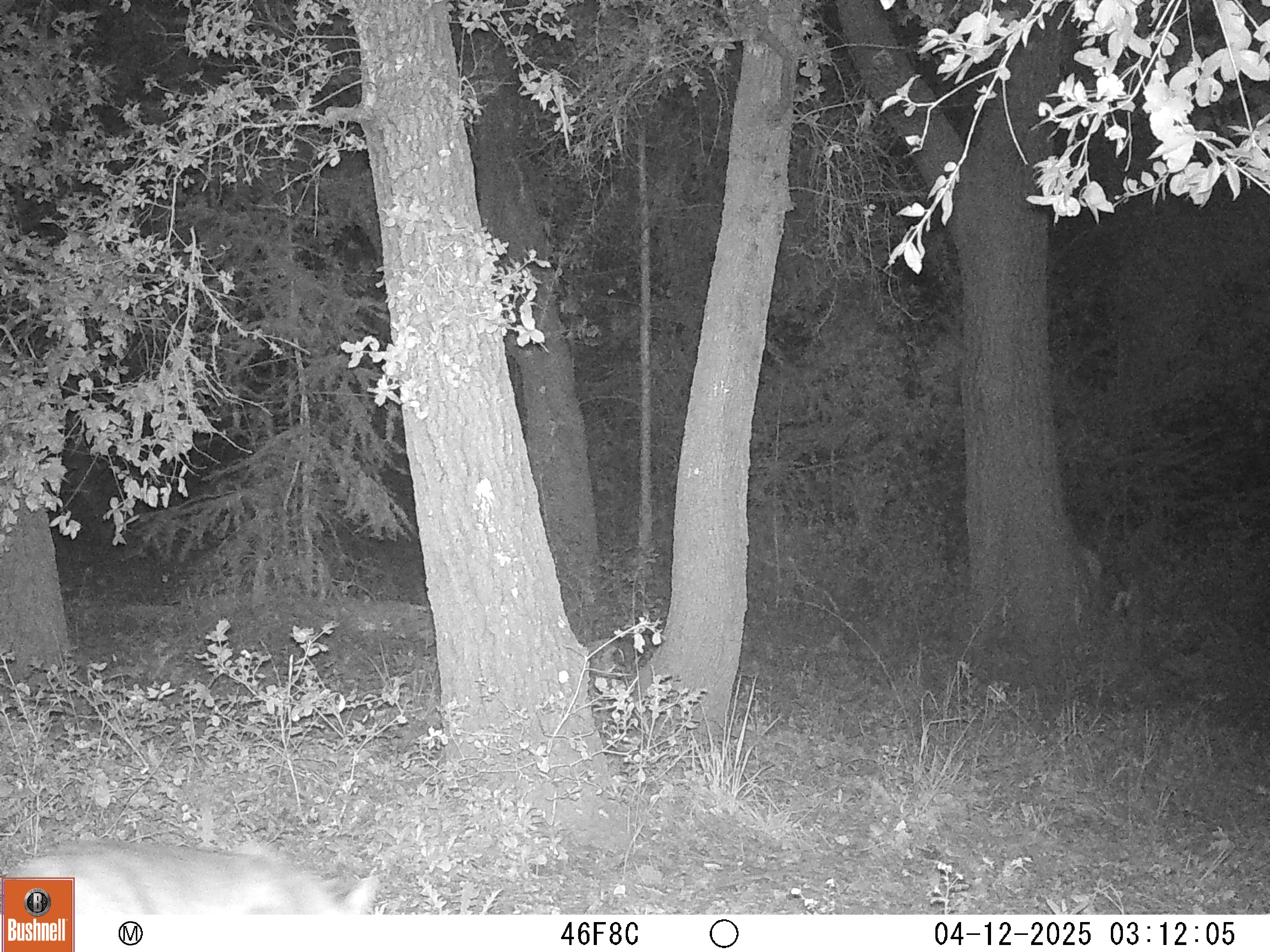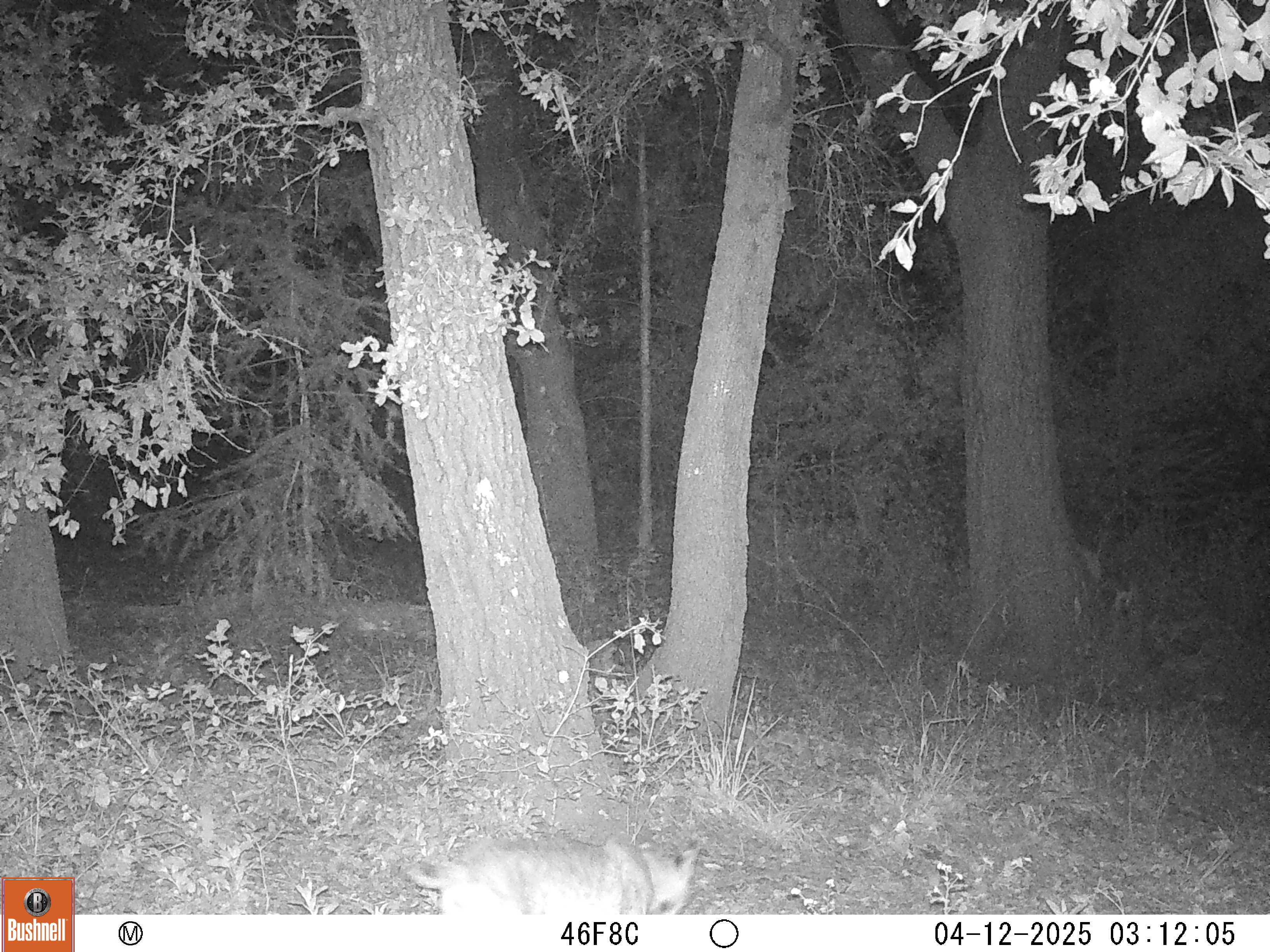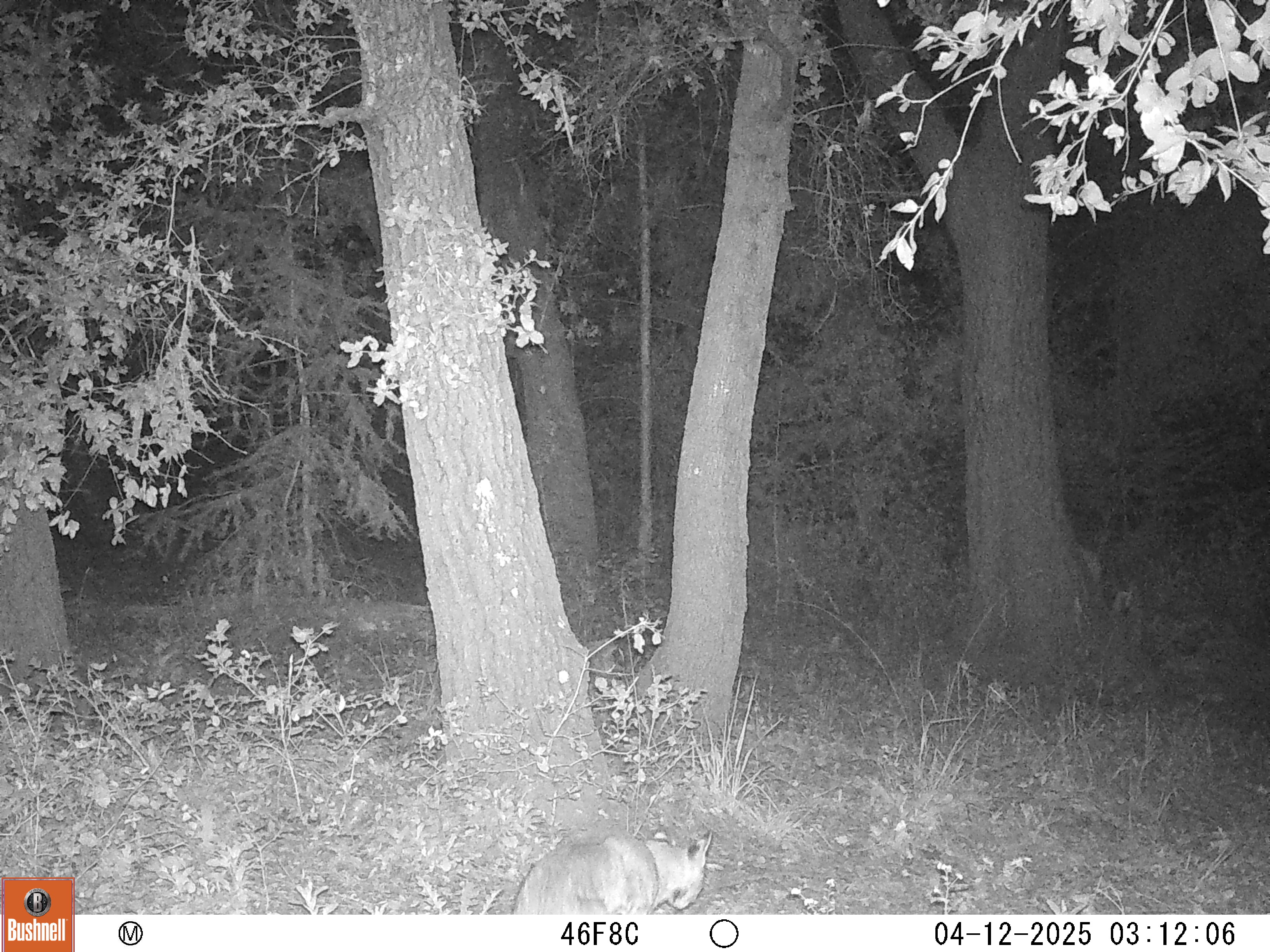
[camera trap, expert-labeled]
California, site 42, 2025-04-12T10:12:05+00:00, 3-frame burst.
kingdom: Animalia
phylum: Chordata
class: Mammalia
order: Carnivora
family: Felidae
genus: Lynx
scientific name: Lynx rufus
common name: bobcat